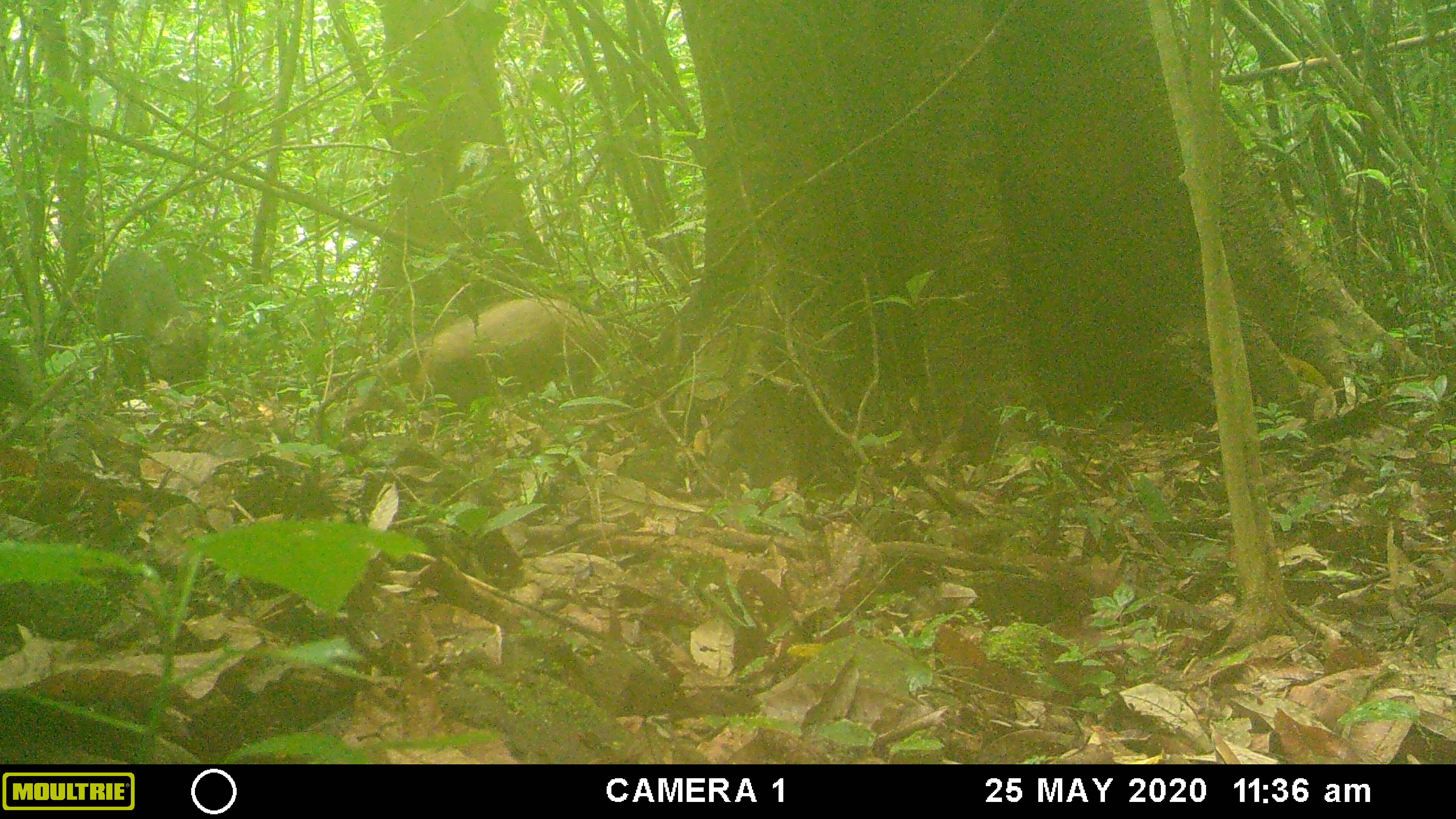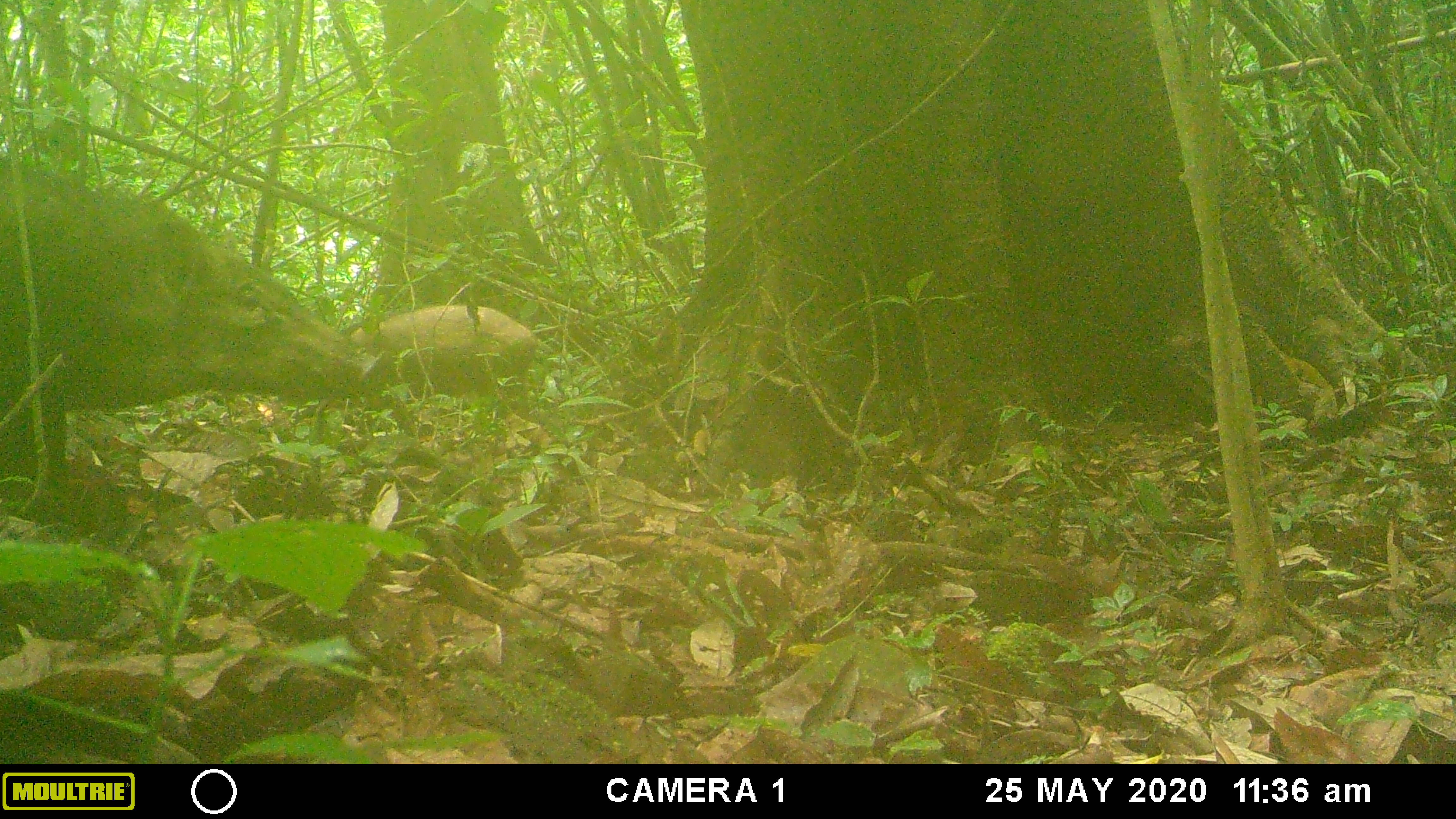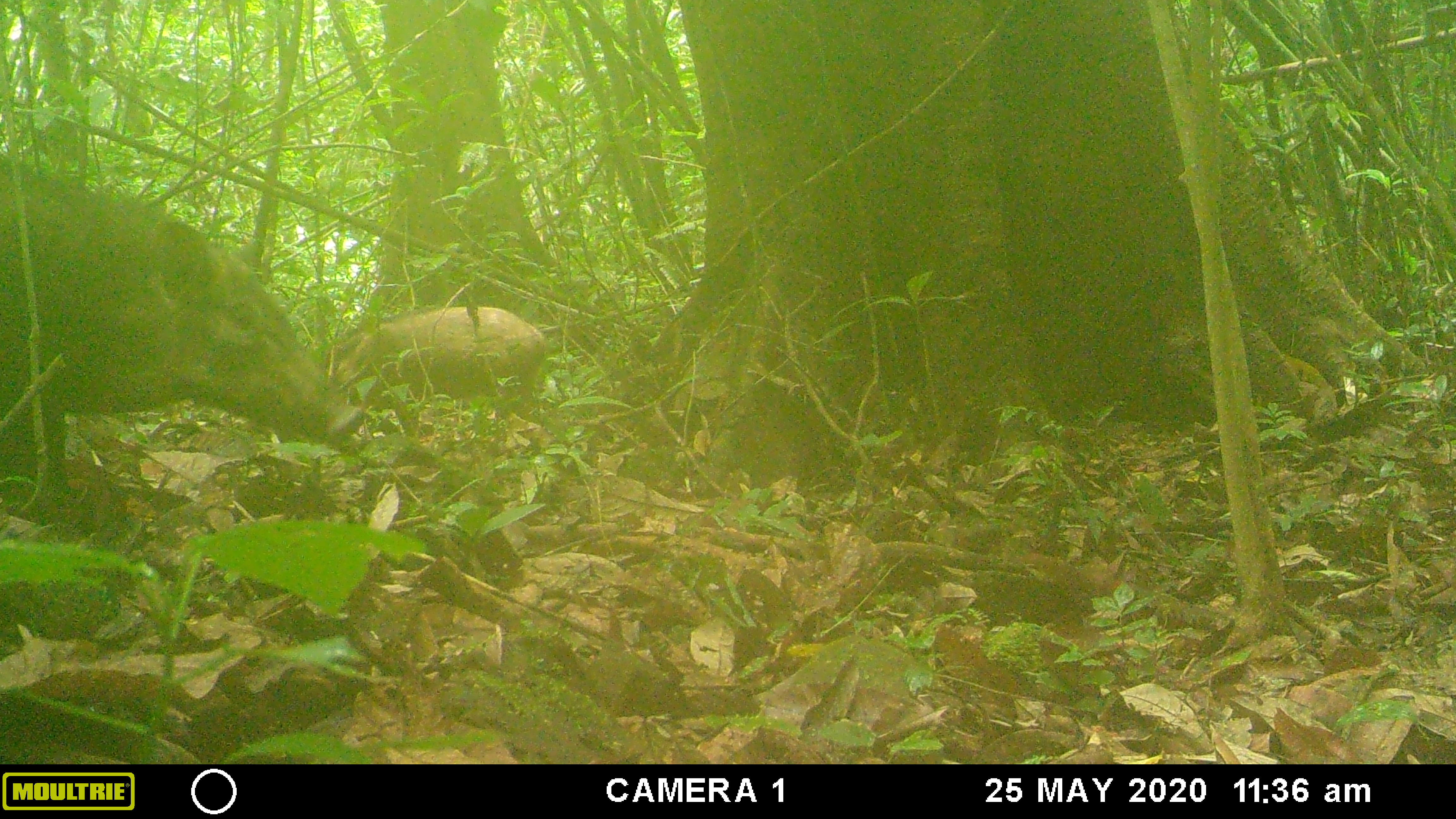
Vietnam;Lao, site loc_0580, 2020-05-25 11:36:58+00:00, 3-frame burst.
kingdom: Animalia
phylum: Chordata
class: Mammalia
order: Artiodactyla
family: Suidae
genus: Sus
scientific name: Sus scrofa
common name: eurasian wild pig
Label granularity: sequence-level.